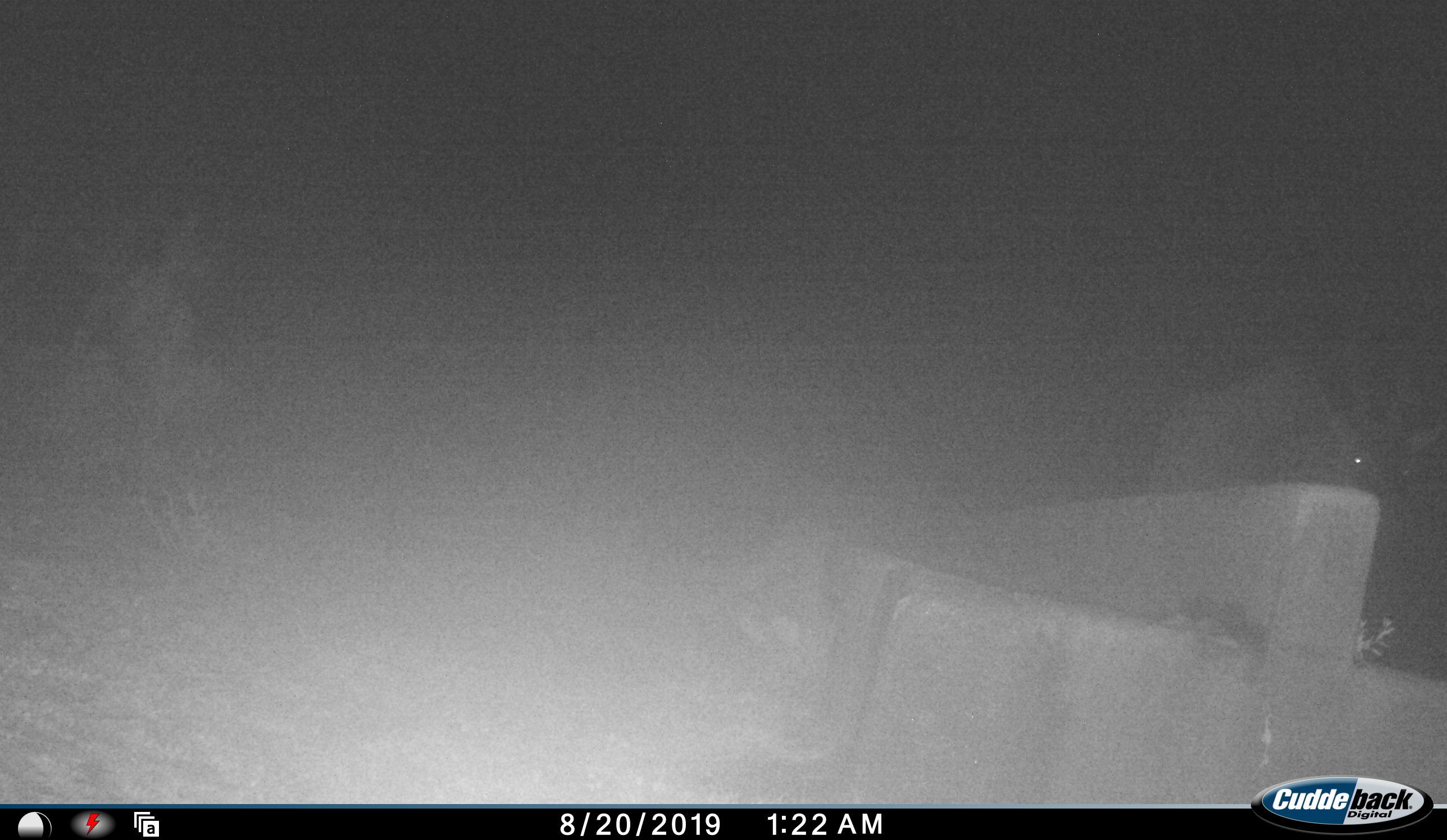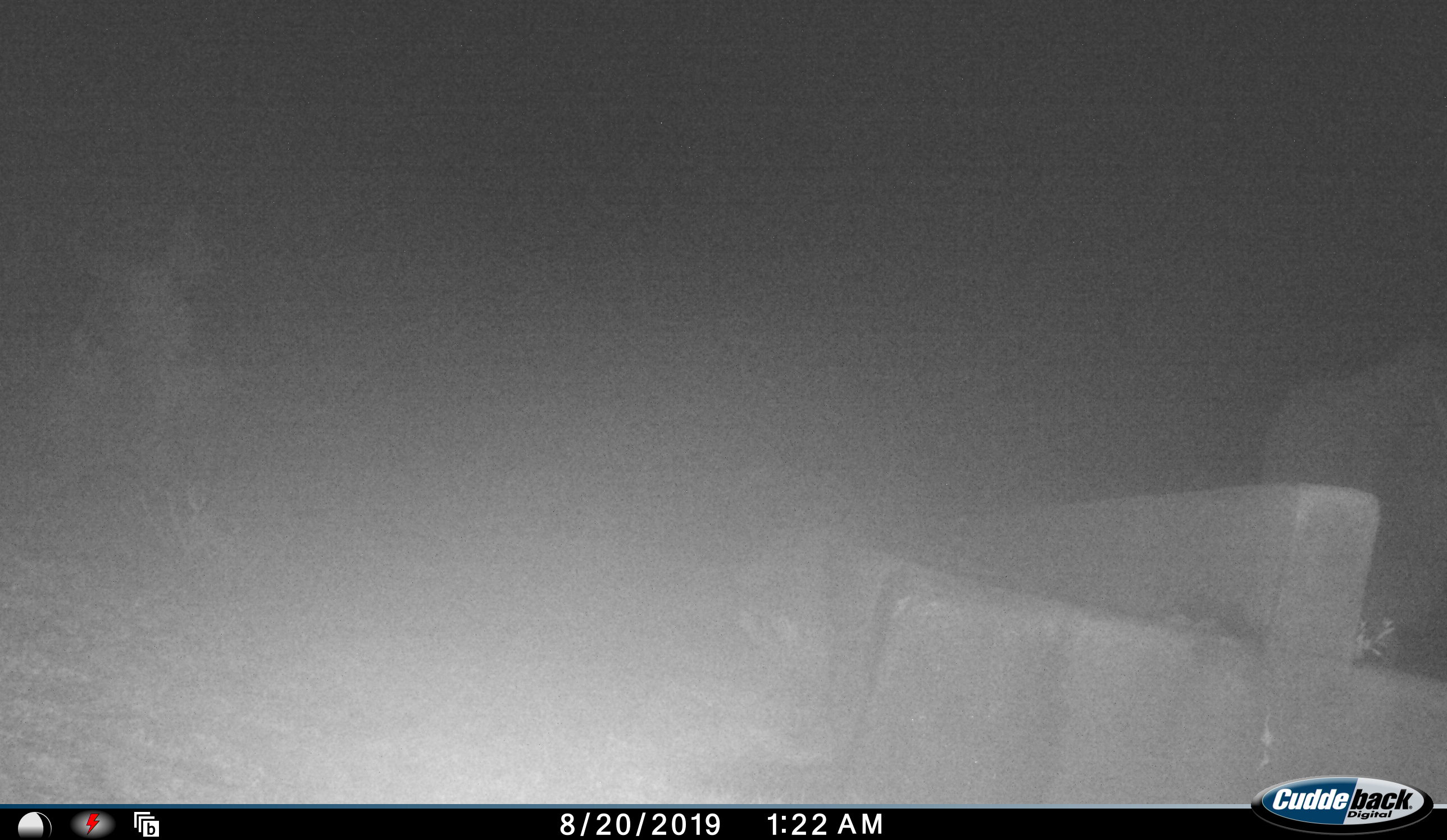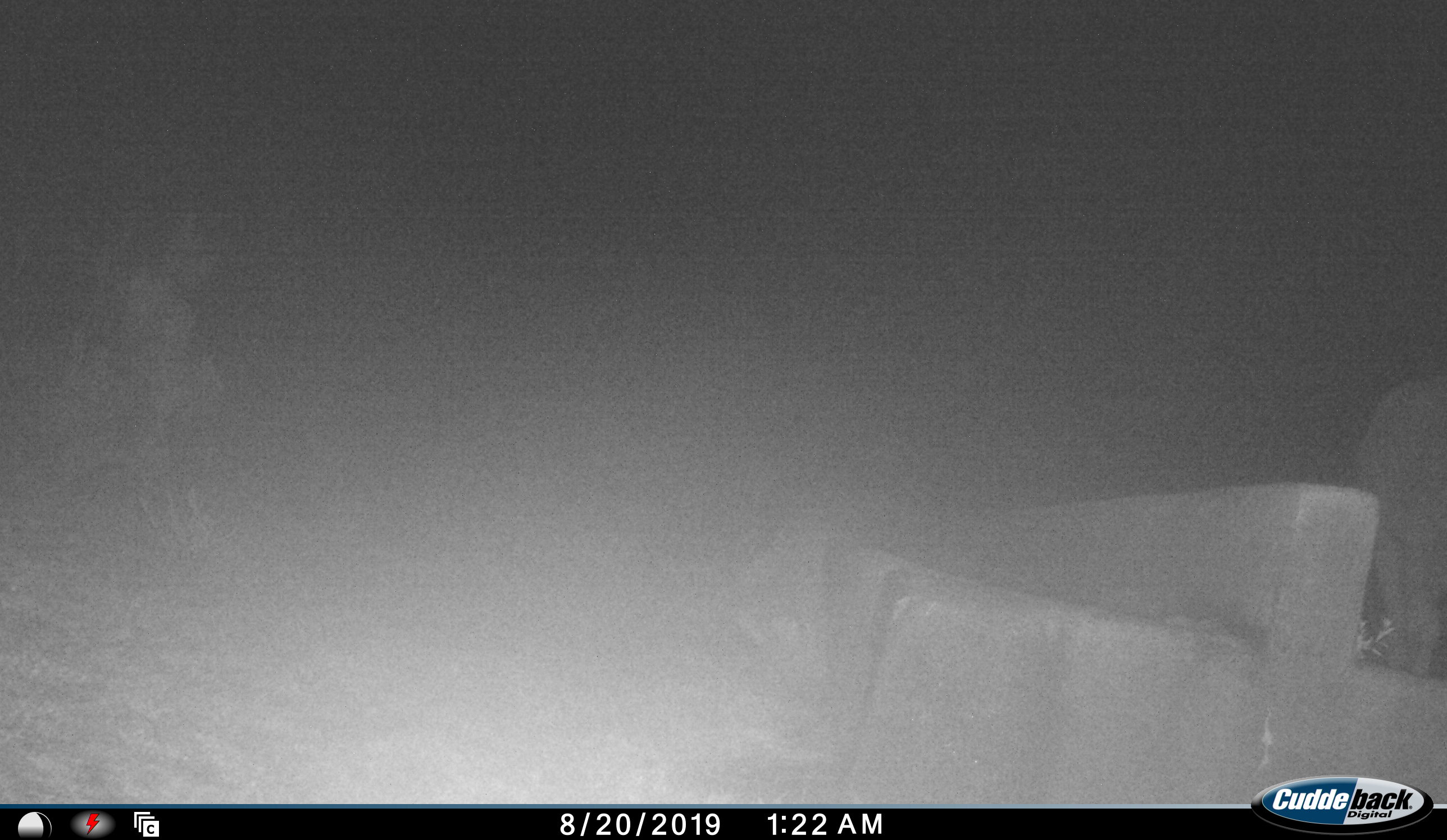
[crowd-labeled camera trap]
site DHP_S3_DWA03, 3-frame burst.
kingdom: Animalia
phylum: Chordata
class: Mammalia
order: Artiodactyla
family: Bovidae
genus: Tragelaphus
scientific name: Tragelaphus oryx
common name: eland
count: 1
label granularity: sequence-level